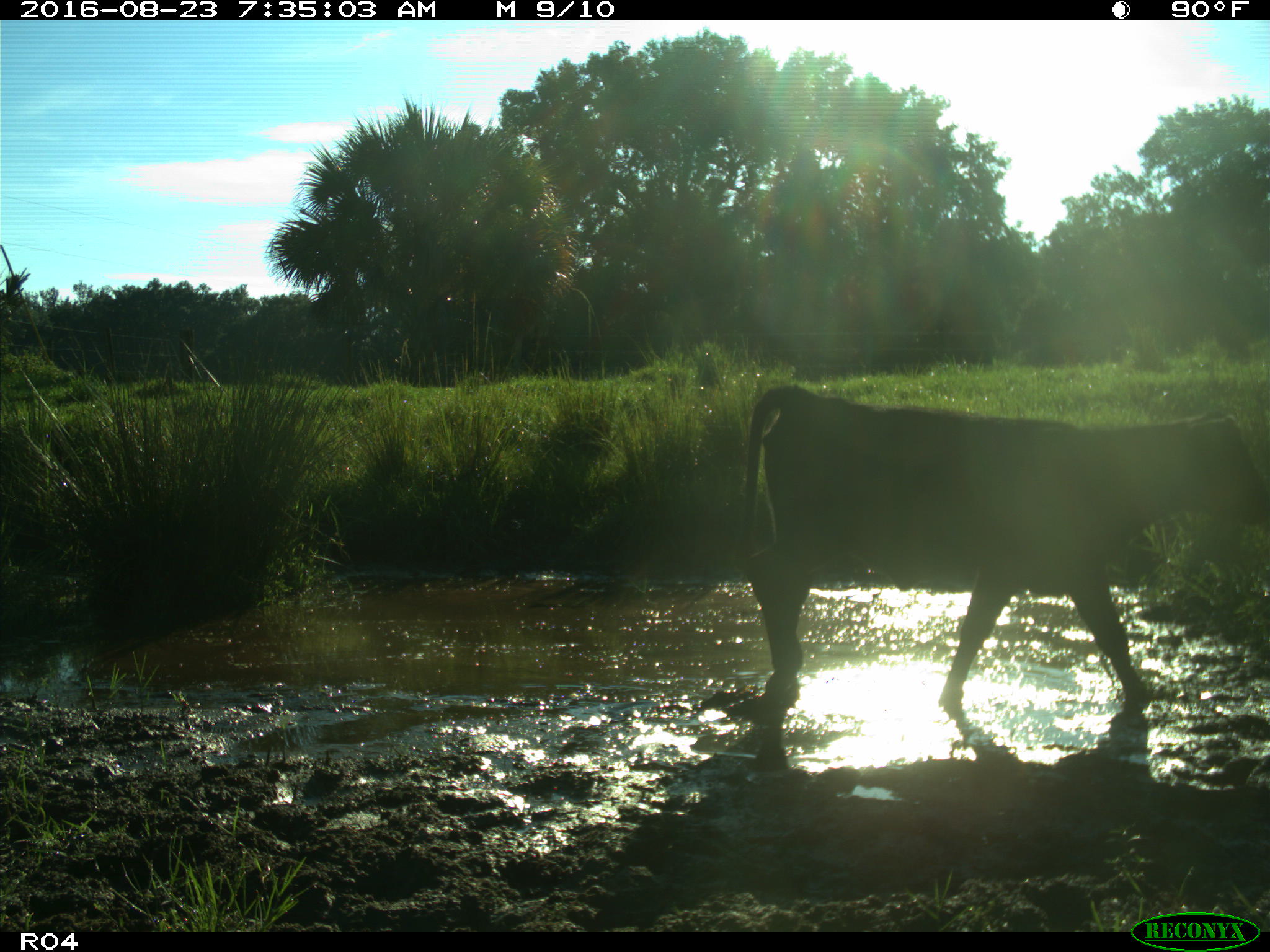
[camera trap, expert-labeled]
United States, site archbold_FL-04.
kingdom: Animalia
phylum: Chordata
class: Mammalia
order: Artiodactyla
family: Bovidae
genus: Bos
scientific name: Bos taurus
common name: domestic cow